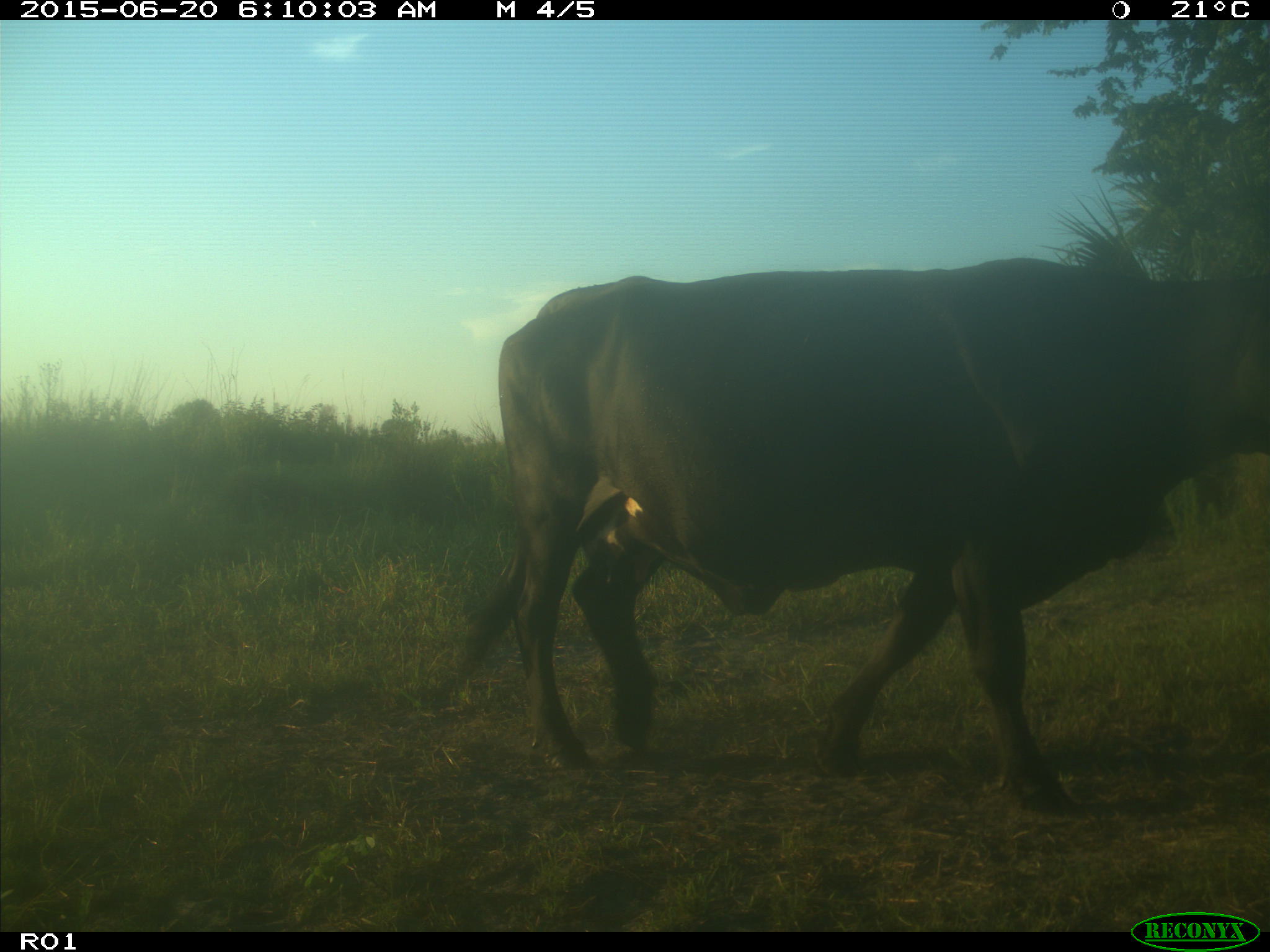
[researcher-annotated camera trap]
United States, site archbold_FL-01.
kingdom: Animalia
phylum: Chordata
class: Mammalia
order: Artiodactyla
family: Bovidae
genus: Bos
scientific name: Bos taurus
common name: domestic cow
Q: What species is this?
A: Bos taurus (domestic cow).